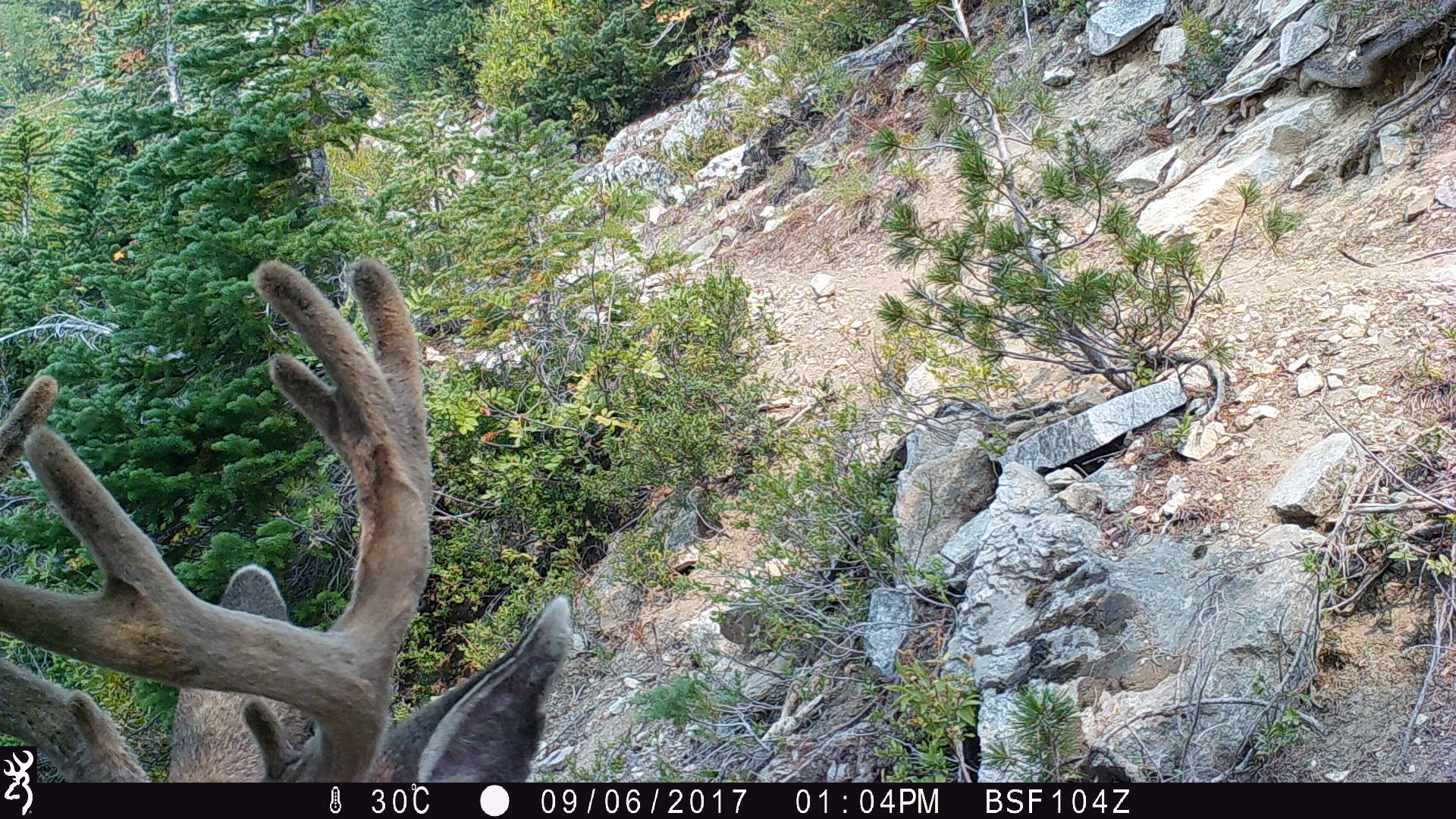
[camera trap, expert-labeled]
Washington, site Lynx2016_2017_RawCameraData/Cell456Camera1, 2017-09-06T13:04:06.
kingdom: Animalia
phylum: Chordata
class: Mammalia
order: Artiodactyla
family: Cervidae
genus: Odocoileus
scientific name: Odocoileus hemionus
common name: mule deer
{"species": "Odocoileus hemionus (mule deer)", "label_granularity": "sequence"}